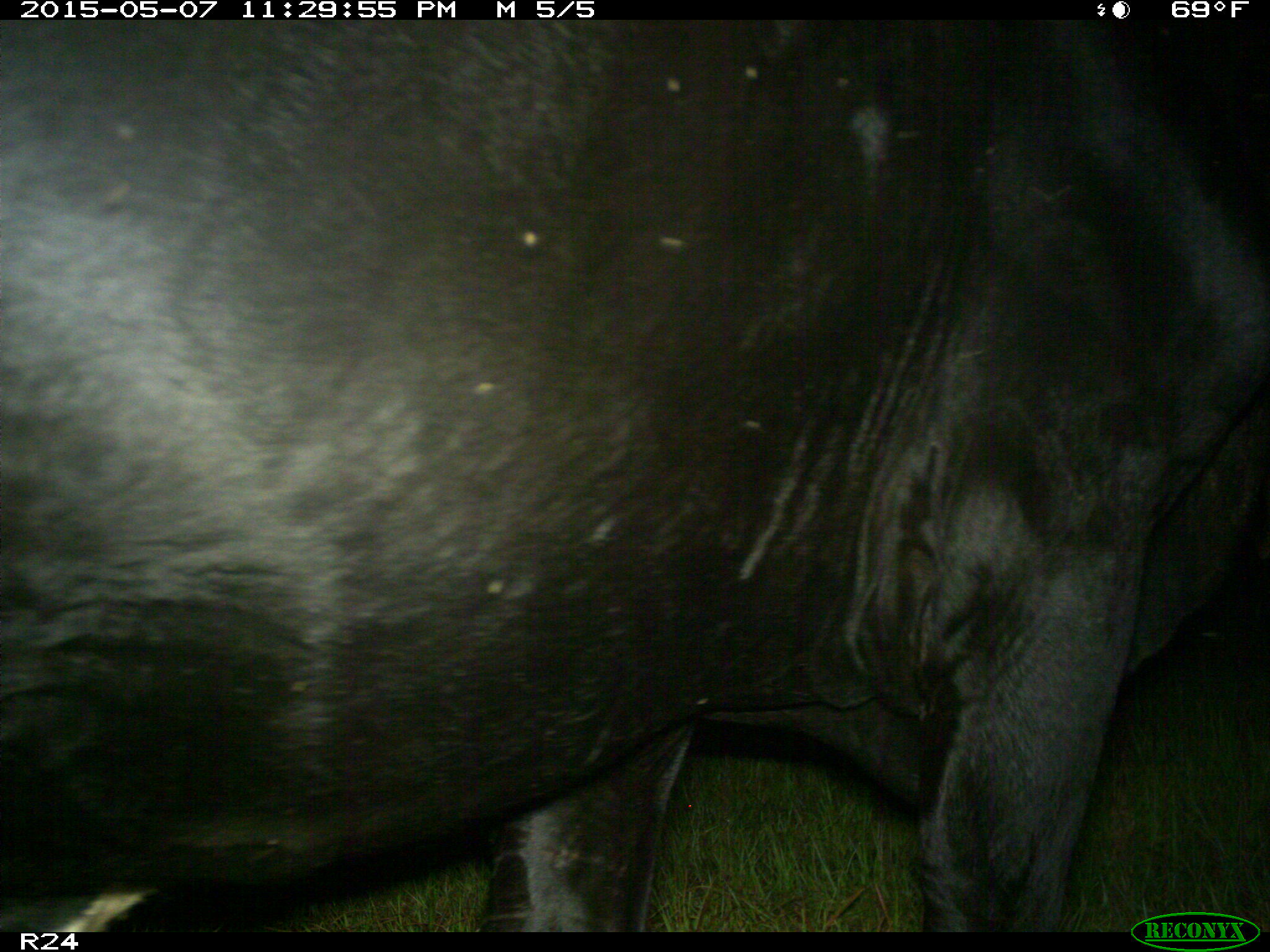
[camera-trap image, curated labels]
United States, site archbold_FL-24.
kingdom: Animalia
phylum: Chordata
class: Mammalia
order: Artiodactyla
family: Bovidae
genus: Bos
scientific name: Bos taurus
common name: domestic cow